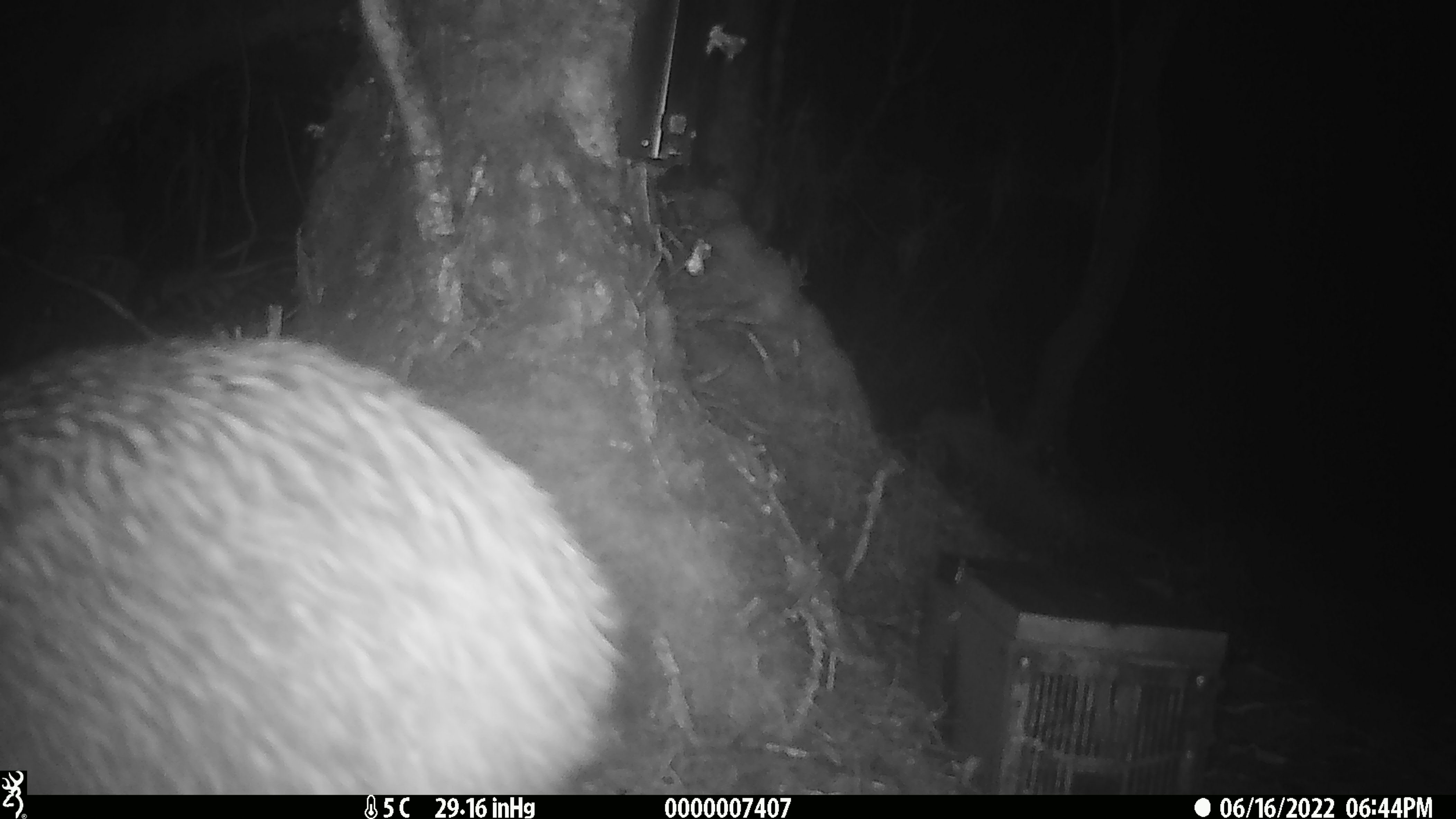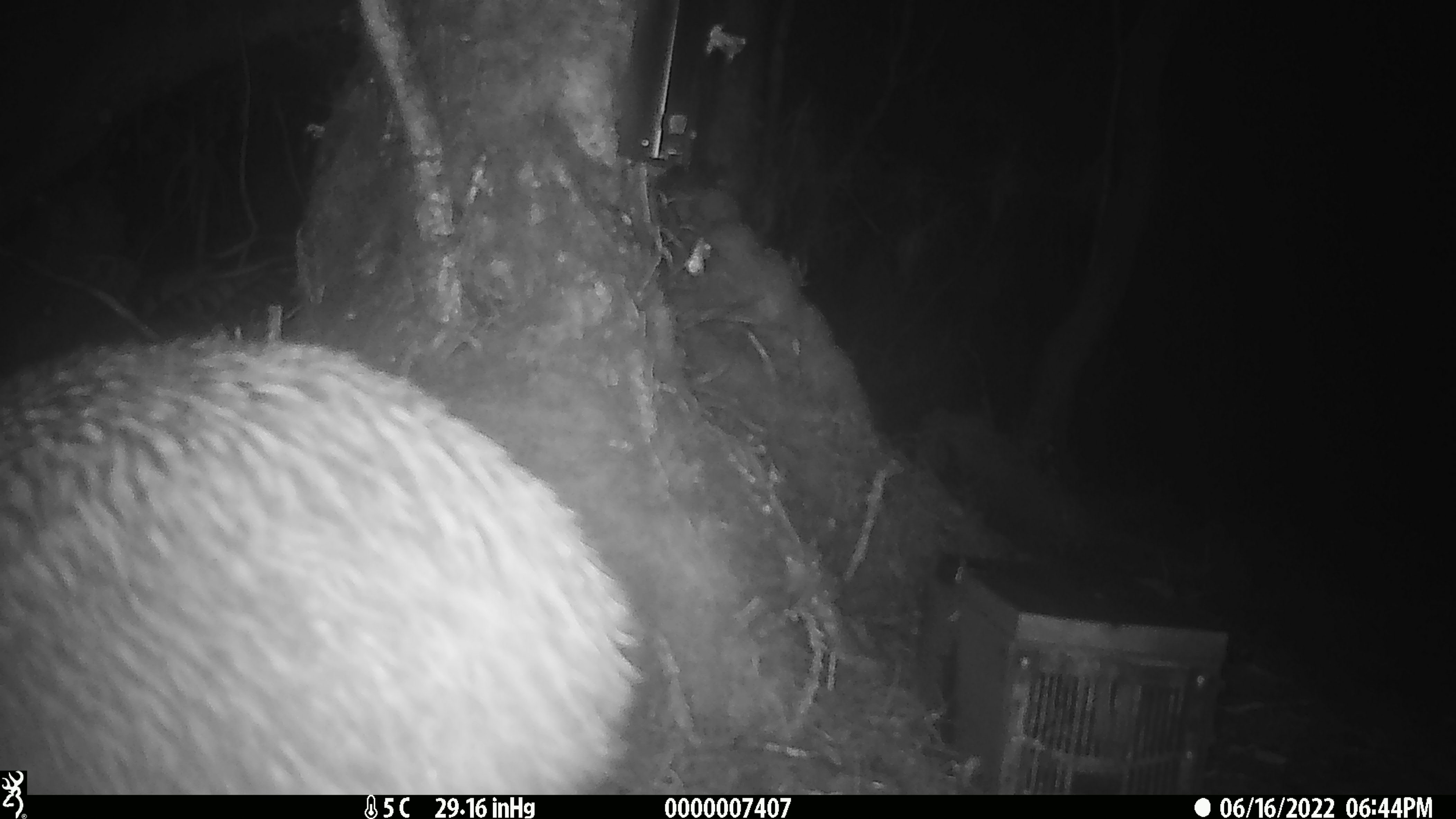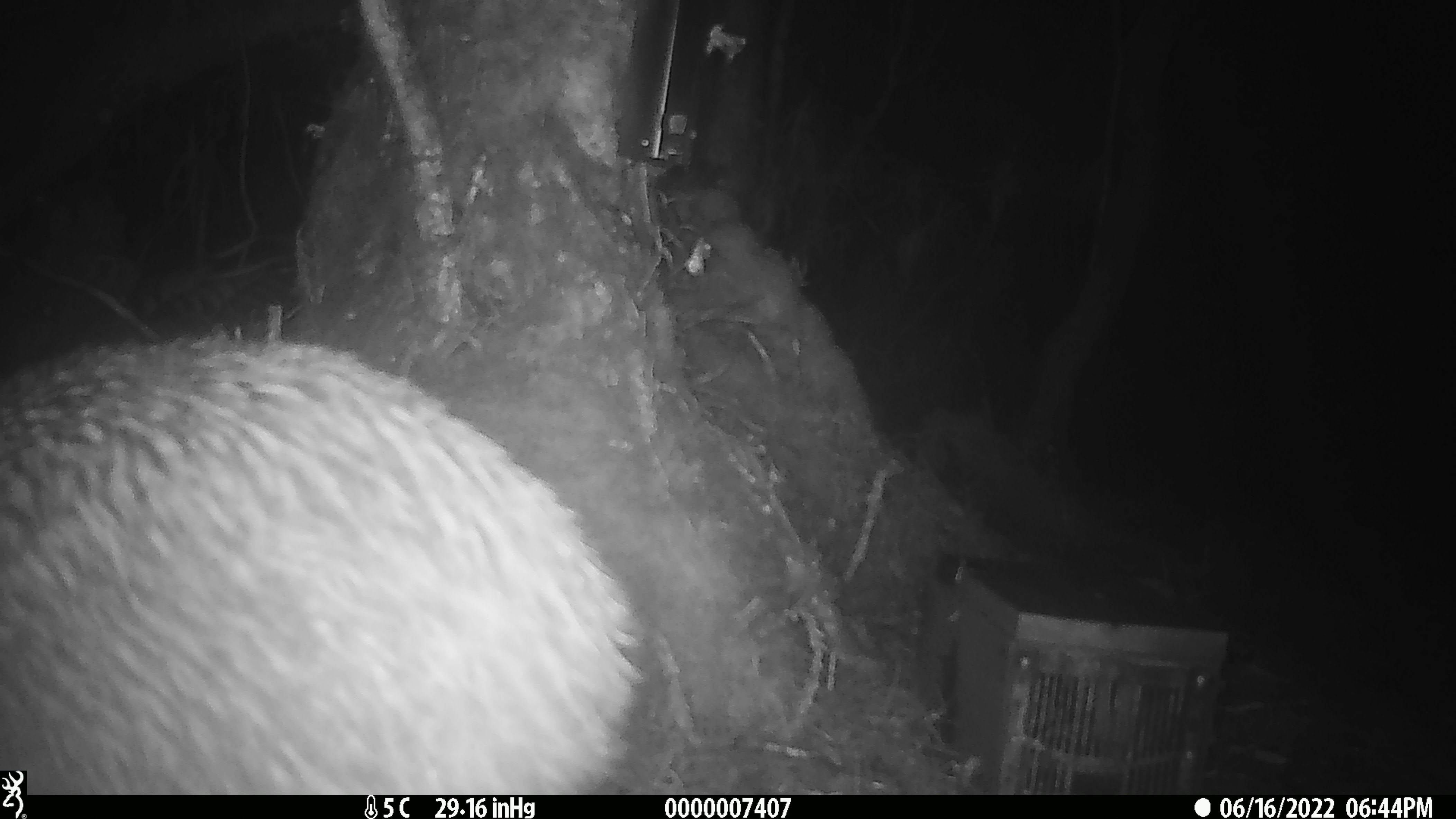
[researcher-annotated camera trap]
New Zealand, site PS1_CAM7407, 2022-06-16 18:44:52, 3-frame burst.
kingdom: Animalia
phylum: Chordata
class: Aves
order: Apterygiformes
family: Apterygidae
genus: Apteryx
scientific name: Apteryx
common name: kiwi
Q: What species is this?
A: Kiwi (Apteryx).